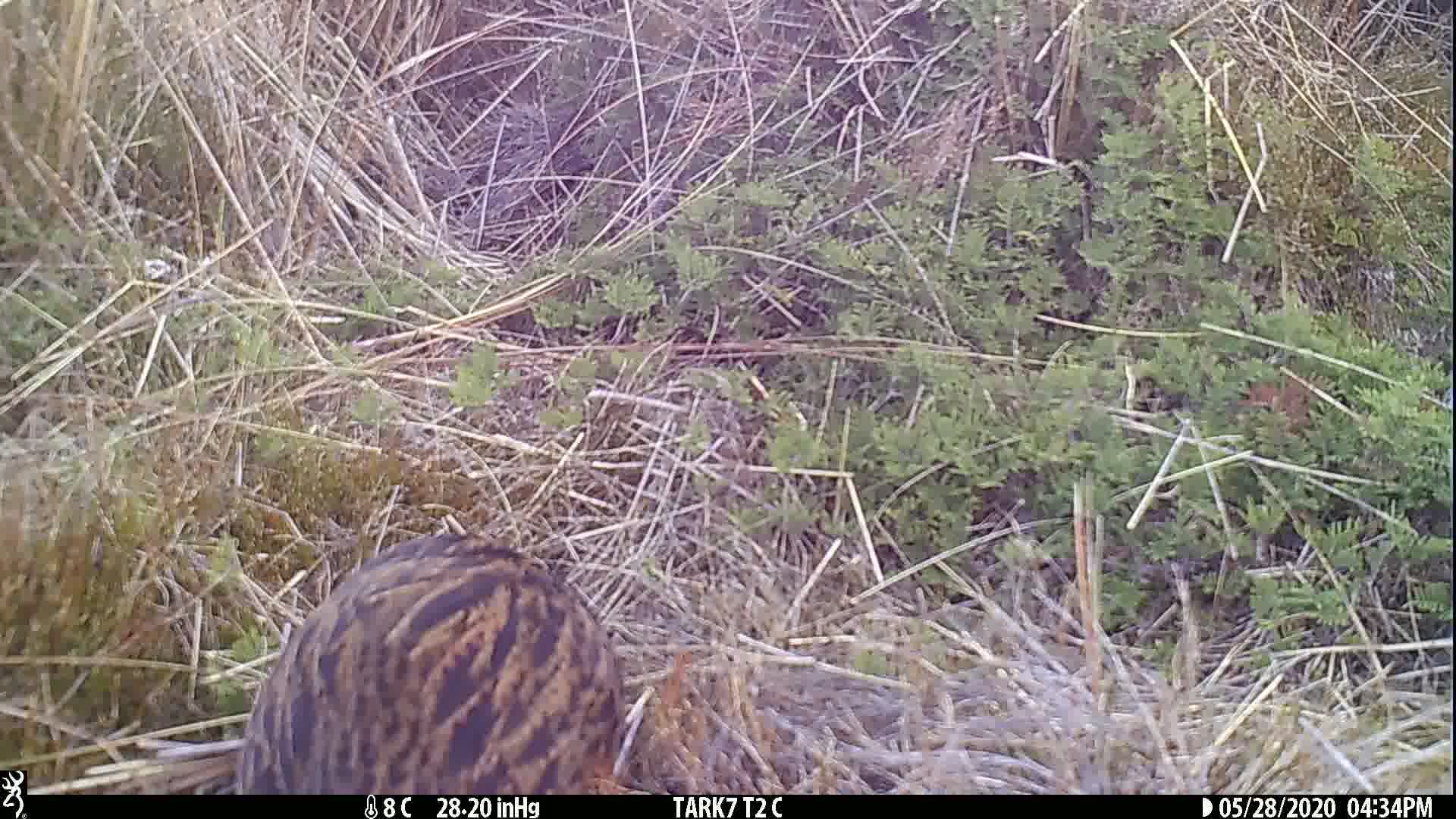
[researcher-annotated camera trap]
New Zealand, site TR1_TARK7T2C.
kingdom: Animalia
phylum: Chordata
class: Aves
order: Gruiformes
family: Rallidae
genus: Gallirallus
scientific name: Gallirallus australis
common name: weka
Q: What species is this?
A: Weka (Gallirallus australis).